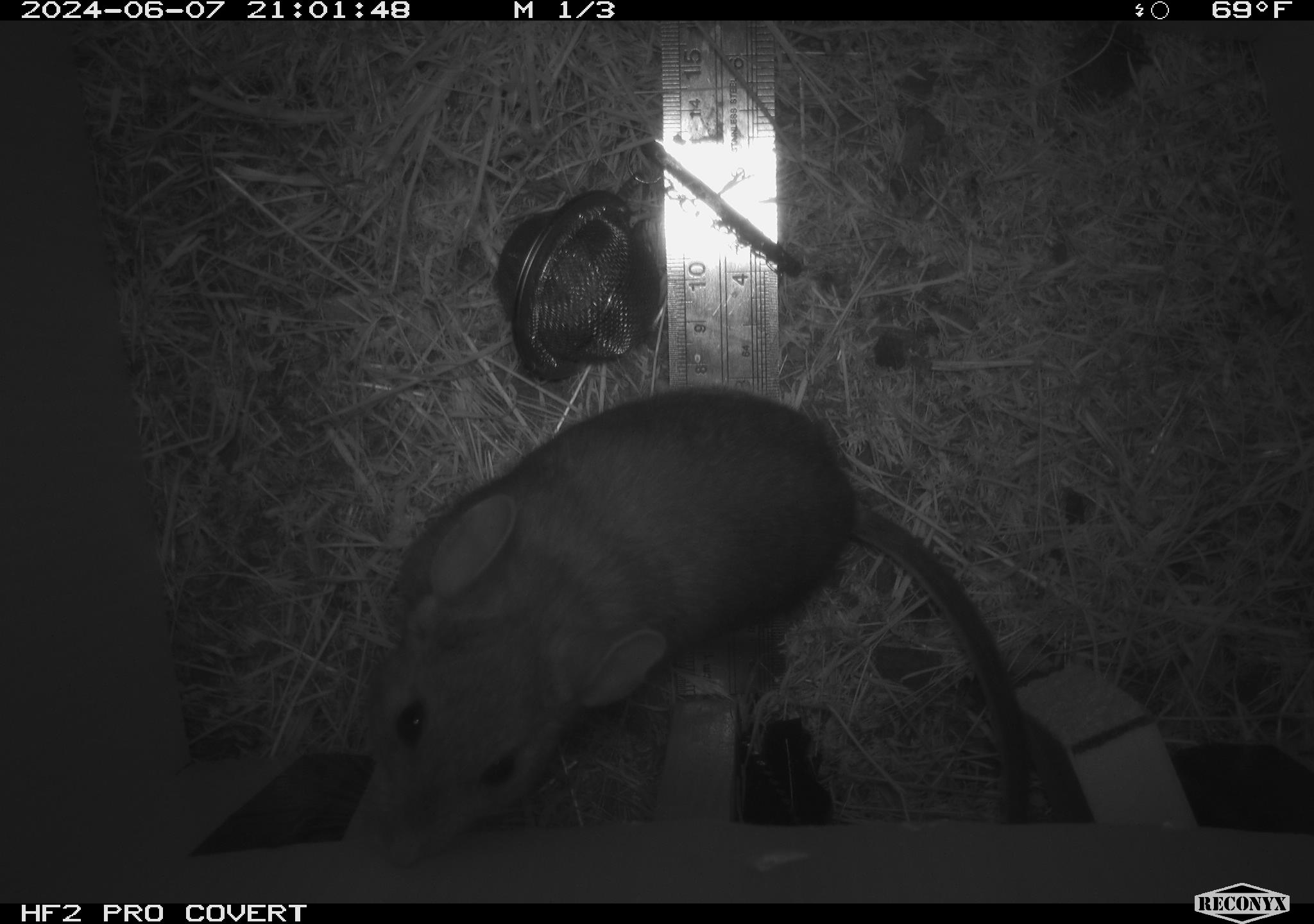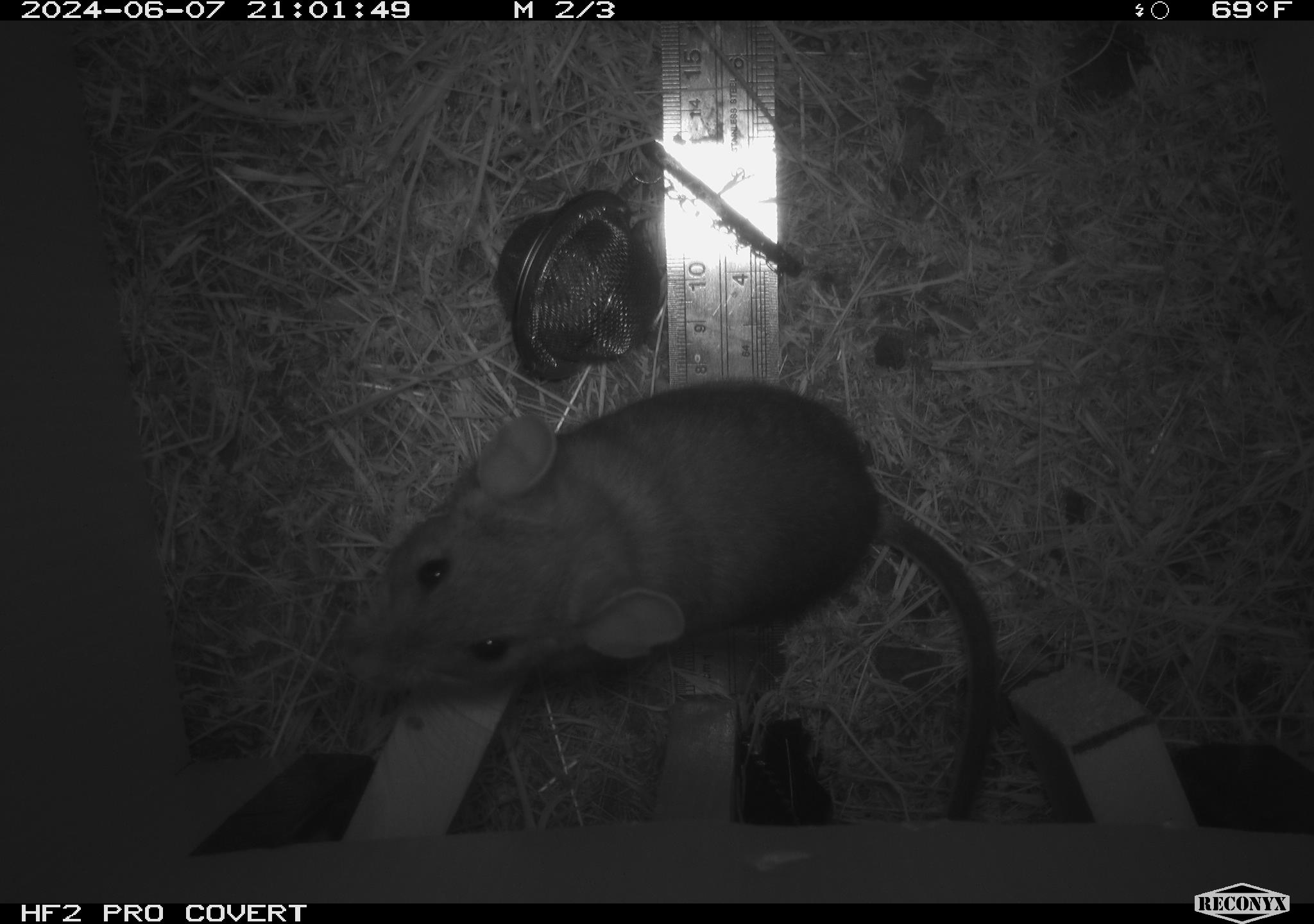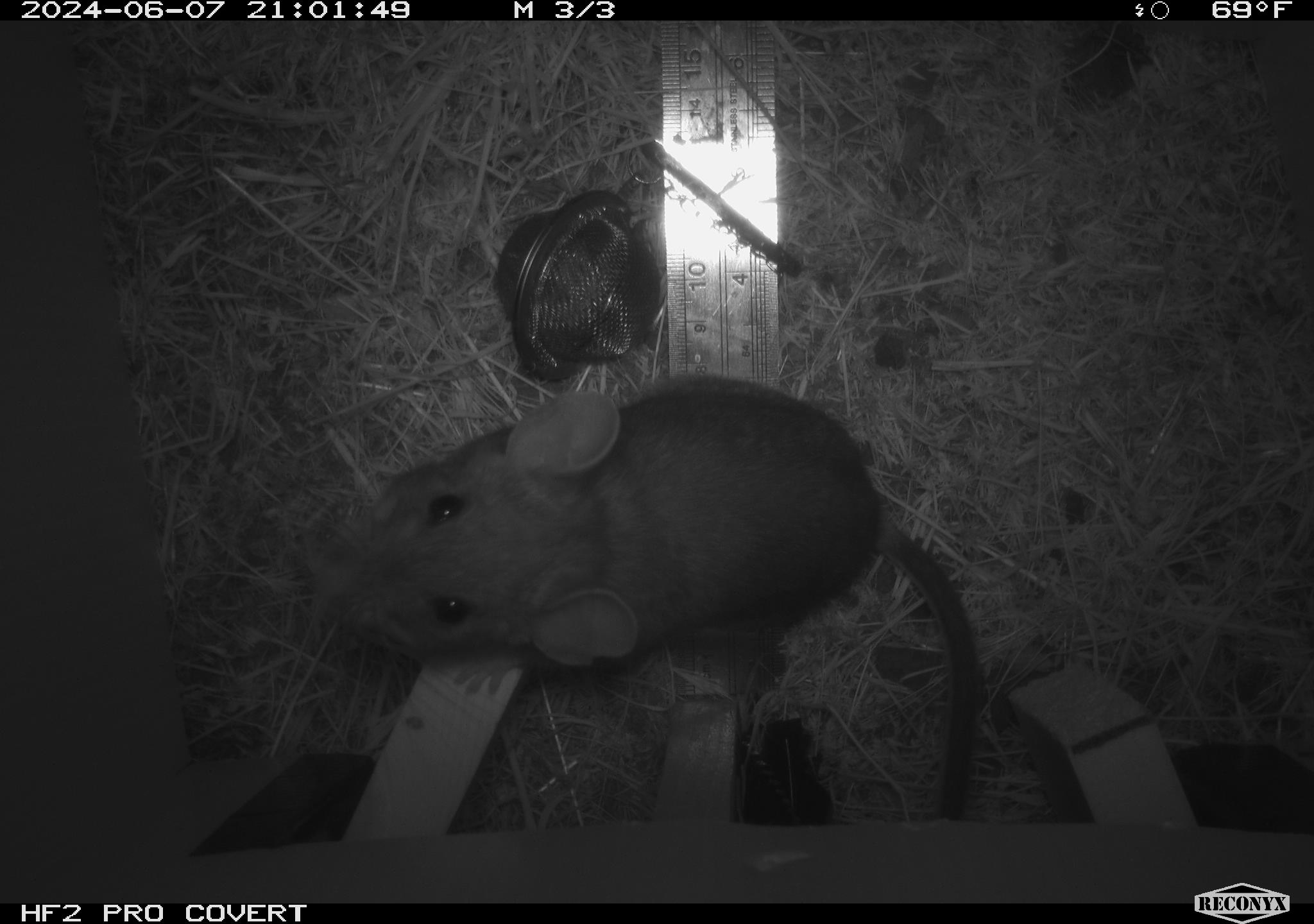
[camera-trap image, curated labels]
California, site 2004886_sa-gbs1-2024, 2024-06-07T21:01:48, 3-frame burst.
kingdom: Animalia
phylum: Chordata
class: Mammalia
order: Rodentia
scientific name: Rodentia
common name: woodrat or rat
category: woodrat or rat species